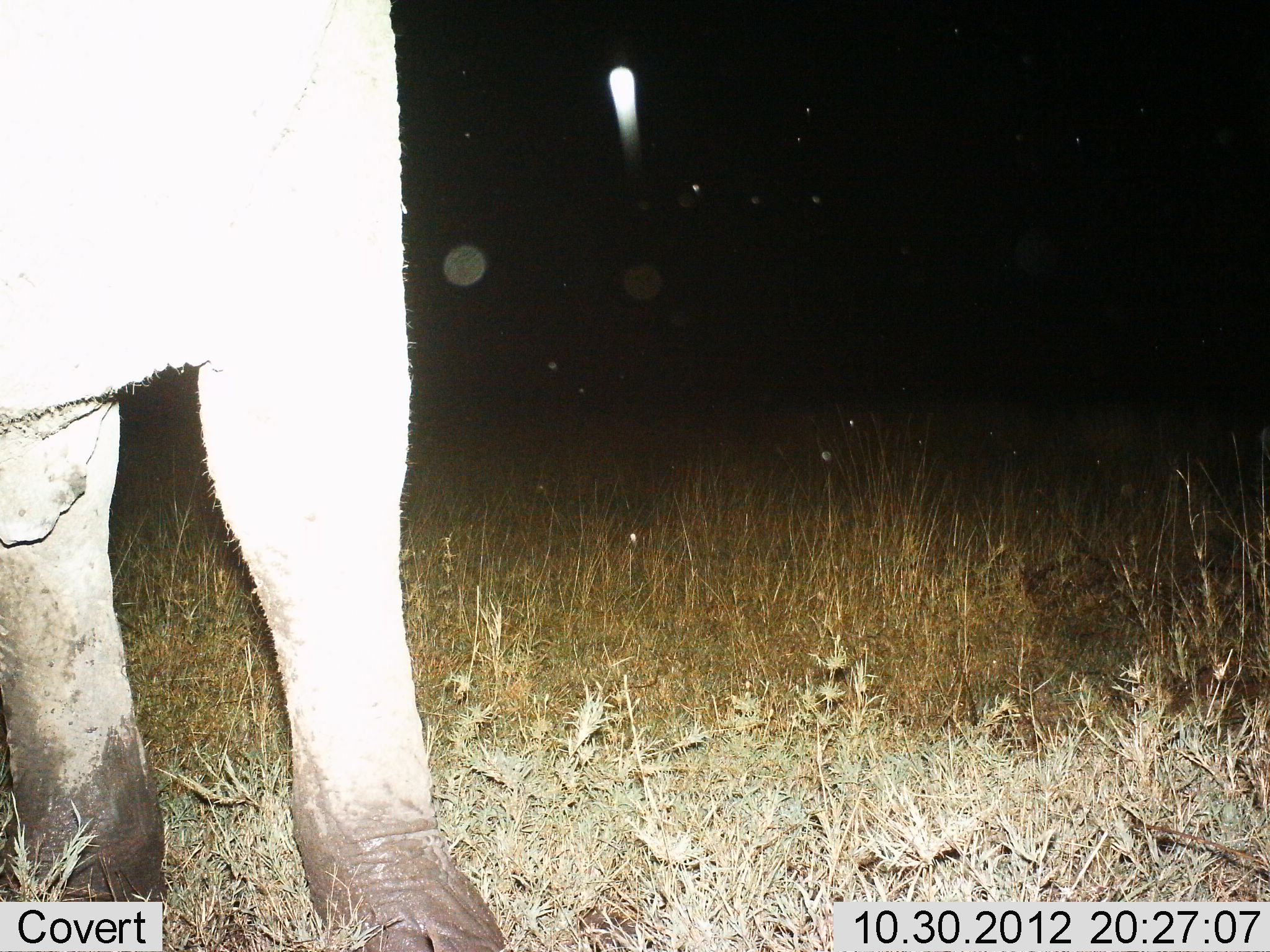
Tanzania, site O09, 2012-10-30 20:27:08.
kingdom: Animalia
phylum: Chordata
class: Mammalia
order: Proboscidea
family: Elephantidae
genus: Loxodonta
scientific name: Loxodonta africana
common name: african bush elephant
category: elephant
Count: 1.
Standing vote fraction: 100%.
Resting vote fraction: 0%.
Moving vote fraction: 0%.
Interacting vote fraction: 0%.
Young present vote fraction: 10%.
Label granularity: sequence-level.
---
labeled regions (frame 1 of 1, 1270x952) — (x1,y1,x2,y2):
animal: (2,2,512,952)